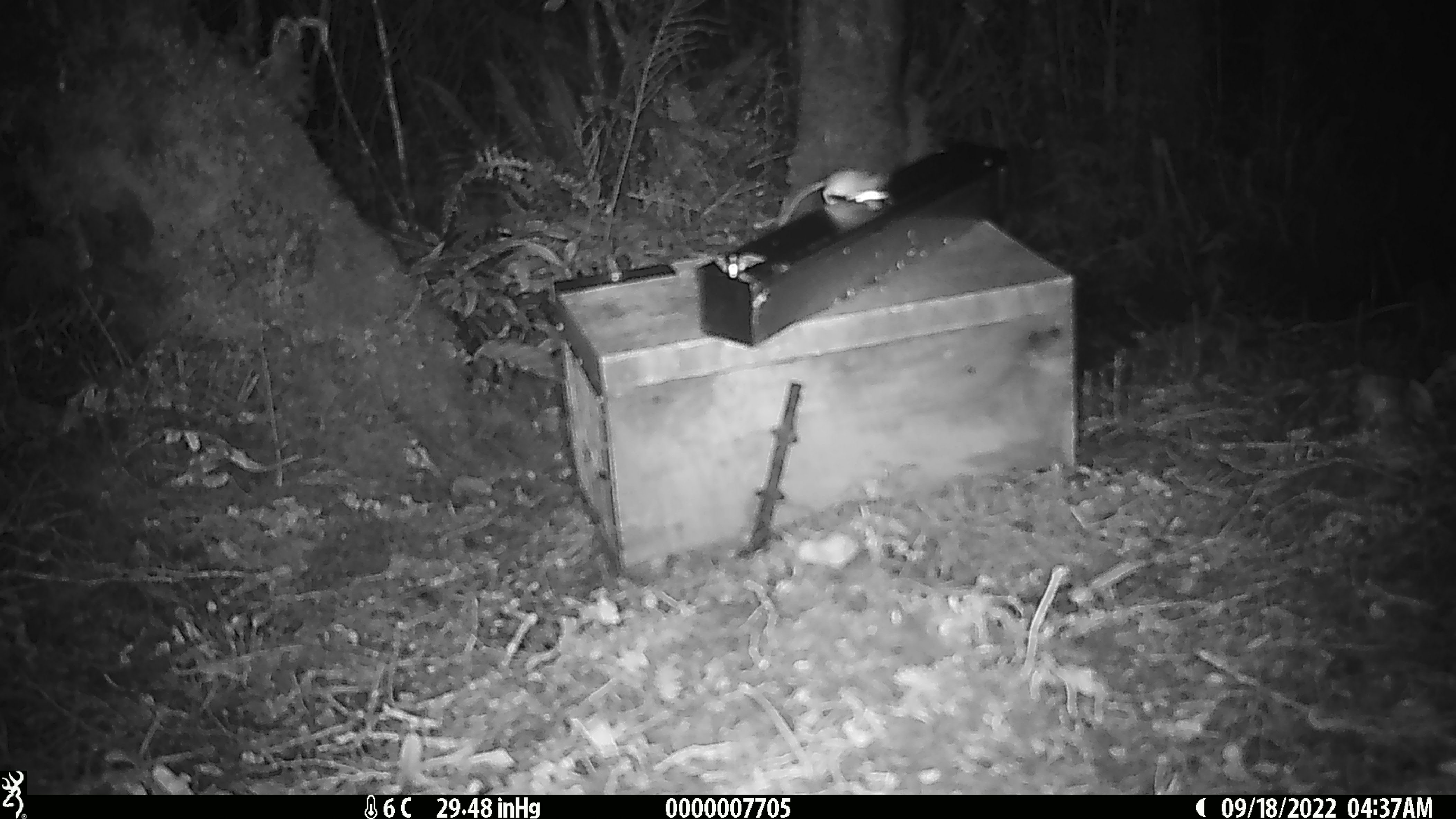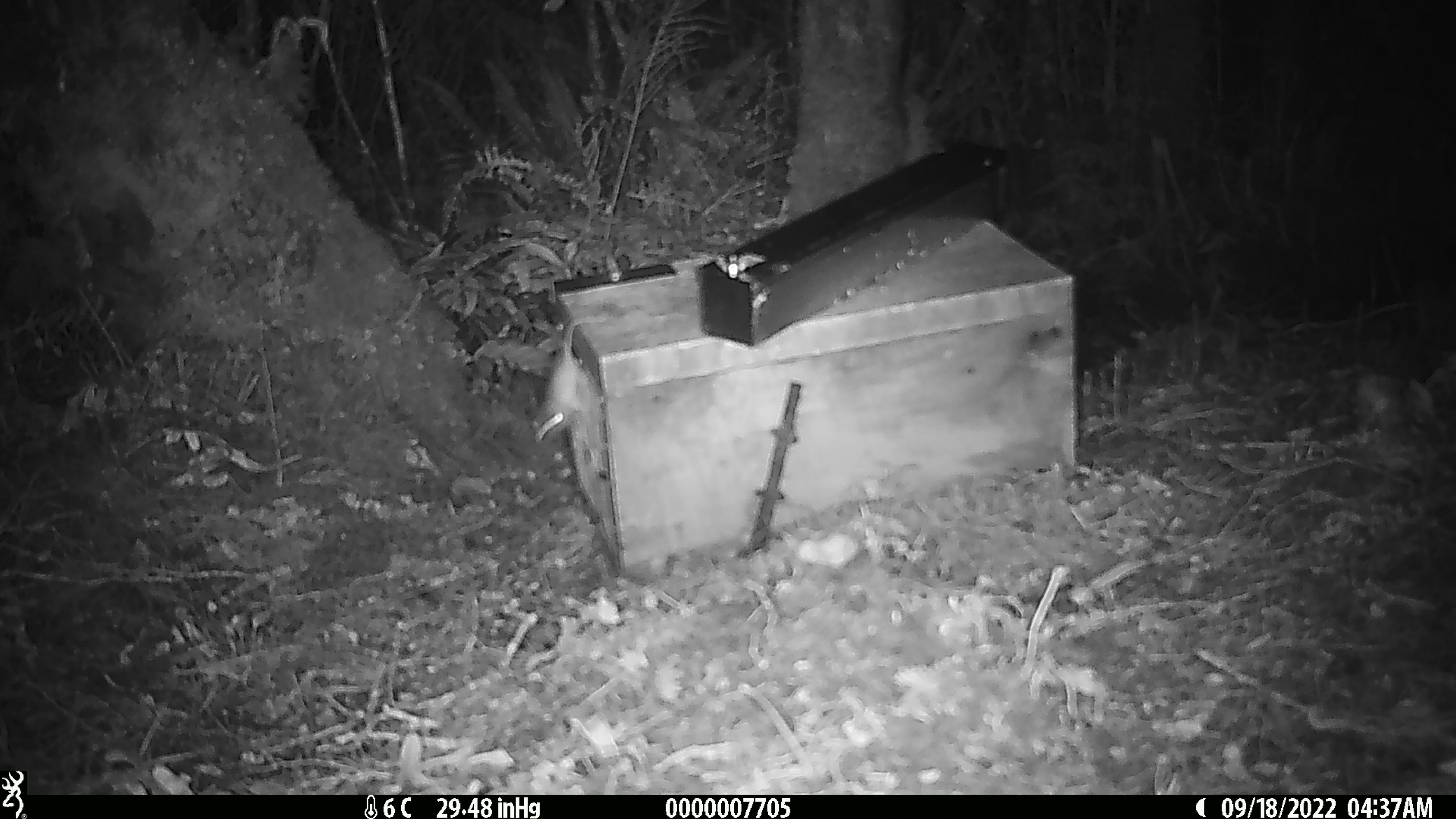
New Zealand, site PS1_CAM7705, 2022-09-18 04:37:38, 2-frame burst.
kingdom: Animalia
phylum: Chordata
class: Mammalia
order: Rodentia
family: Muridae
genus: Mus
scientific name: Mus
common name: mouse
Mouse (Mus).